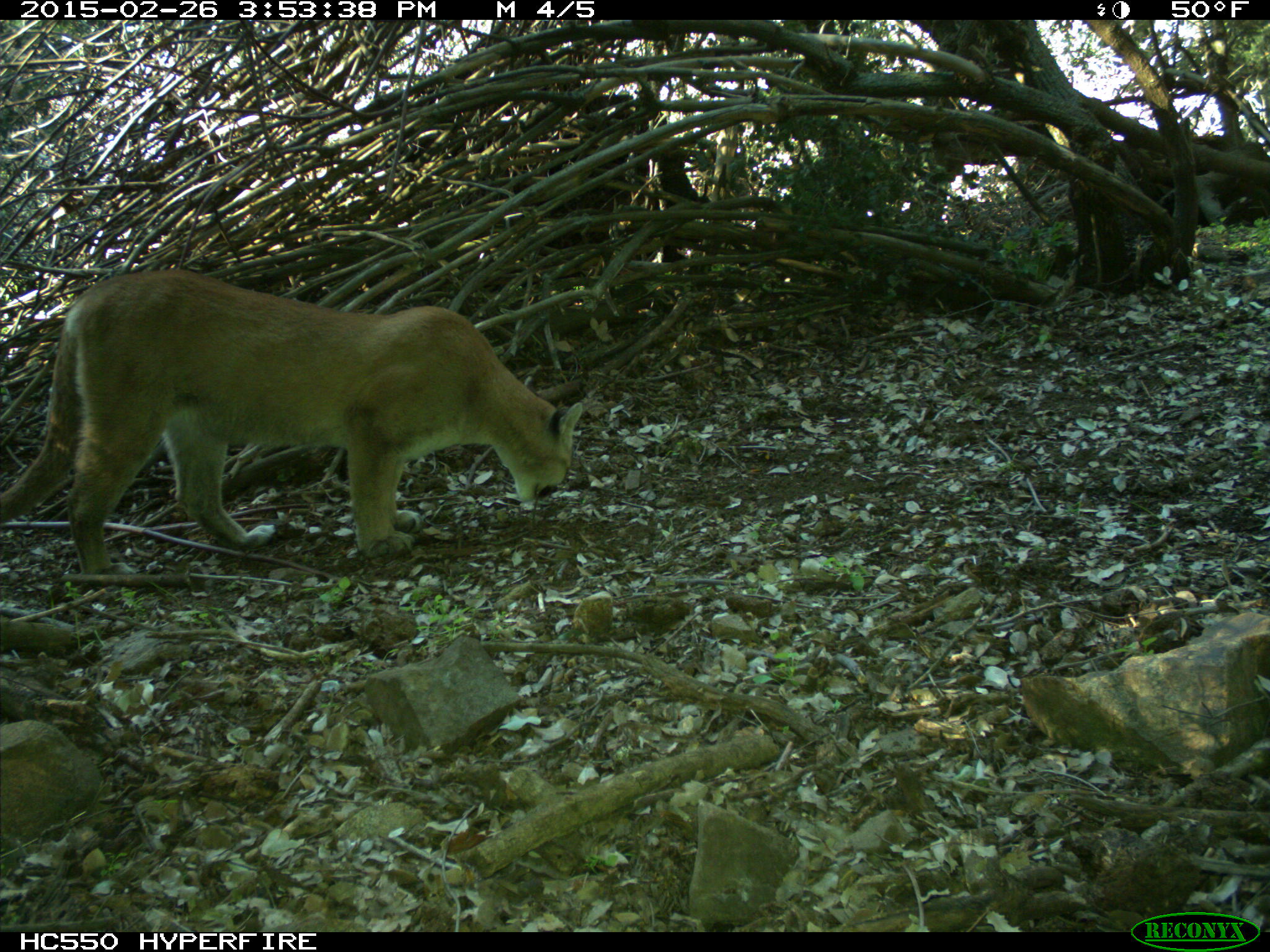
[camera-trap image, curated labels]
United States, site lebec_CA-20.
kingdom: Animalia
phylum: Chordata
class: Mammalia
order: Carnivora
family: Felidae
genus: Puma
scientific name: Puma concolor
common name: mountain lion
Puma concolor (mountain lion).